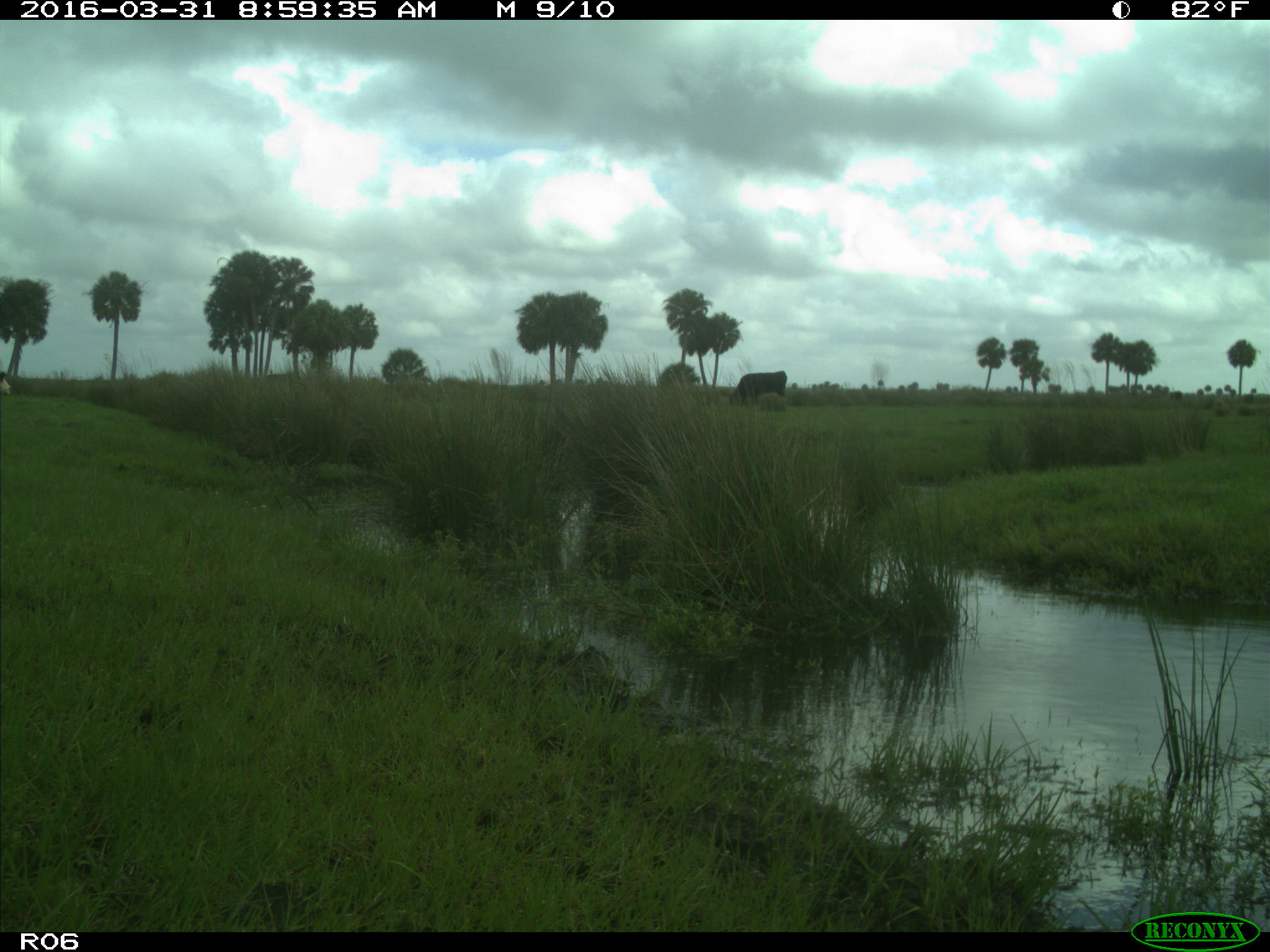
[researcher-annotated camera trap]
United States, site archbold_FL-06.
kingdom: Animalia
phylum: Chordata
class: Mammalia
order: Artiodactyla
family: Bovidae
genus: Bos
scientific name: Bos taurus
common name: domestic cow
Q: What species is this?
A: Bos taurus (domestic cow).